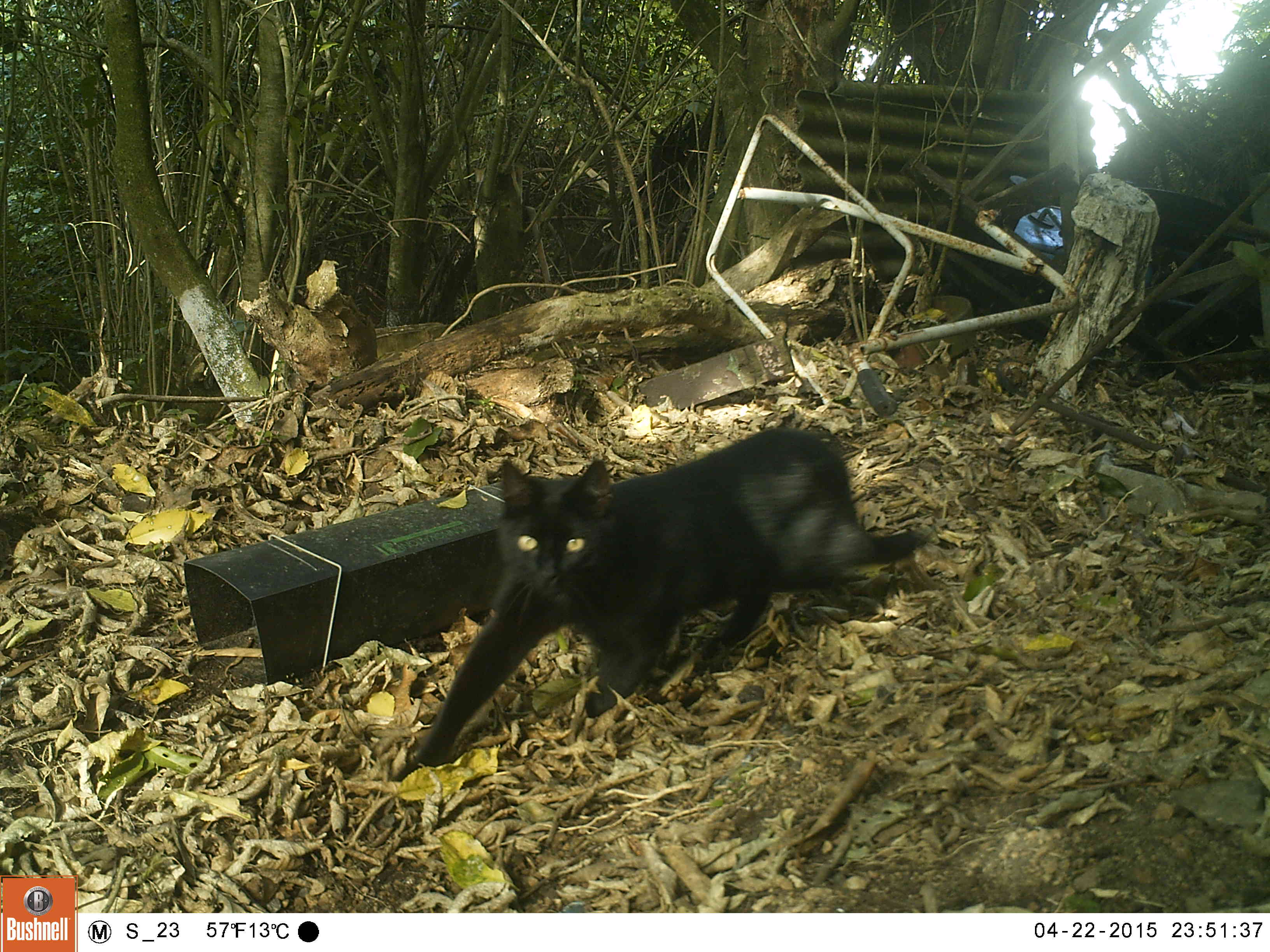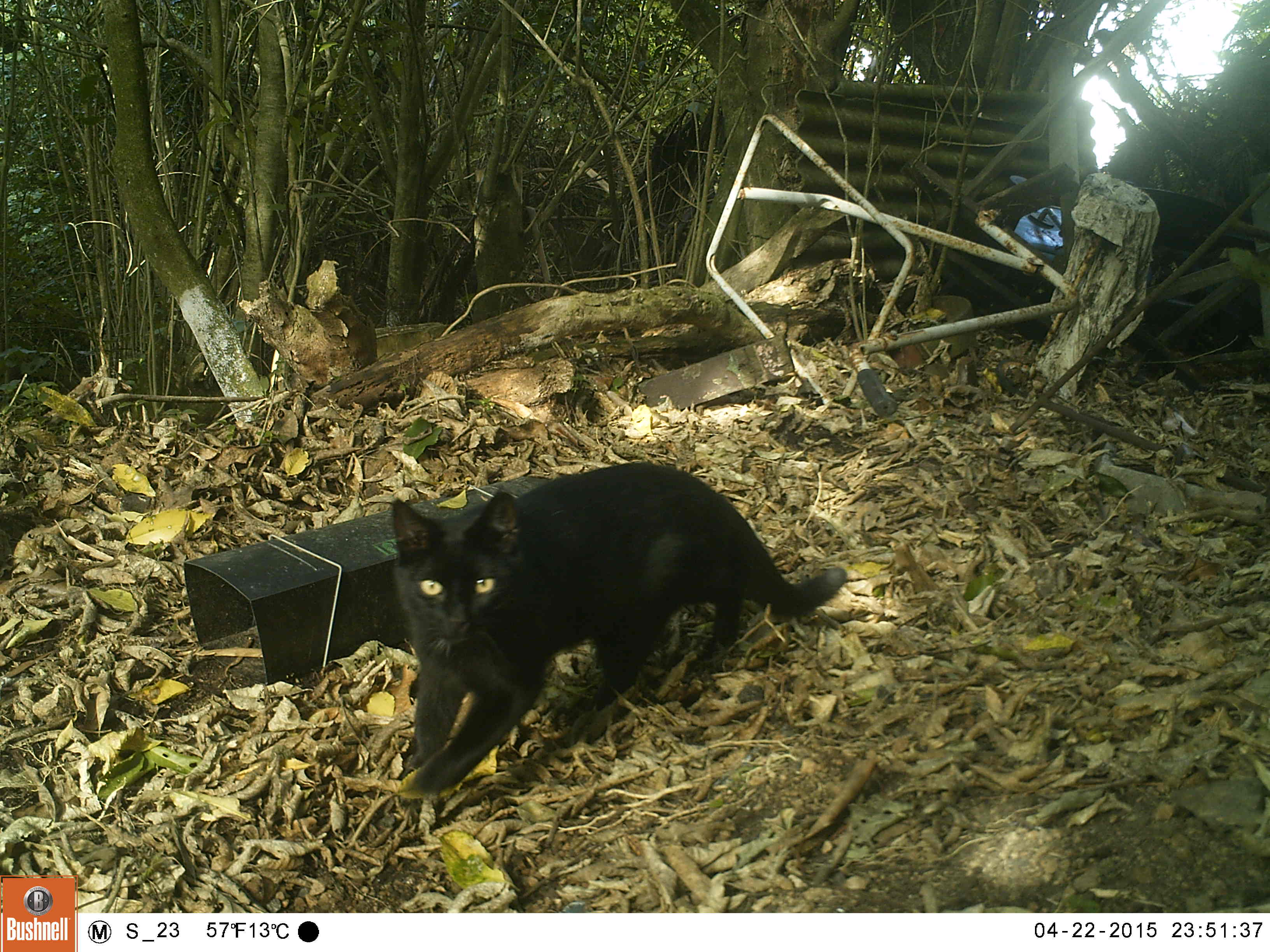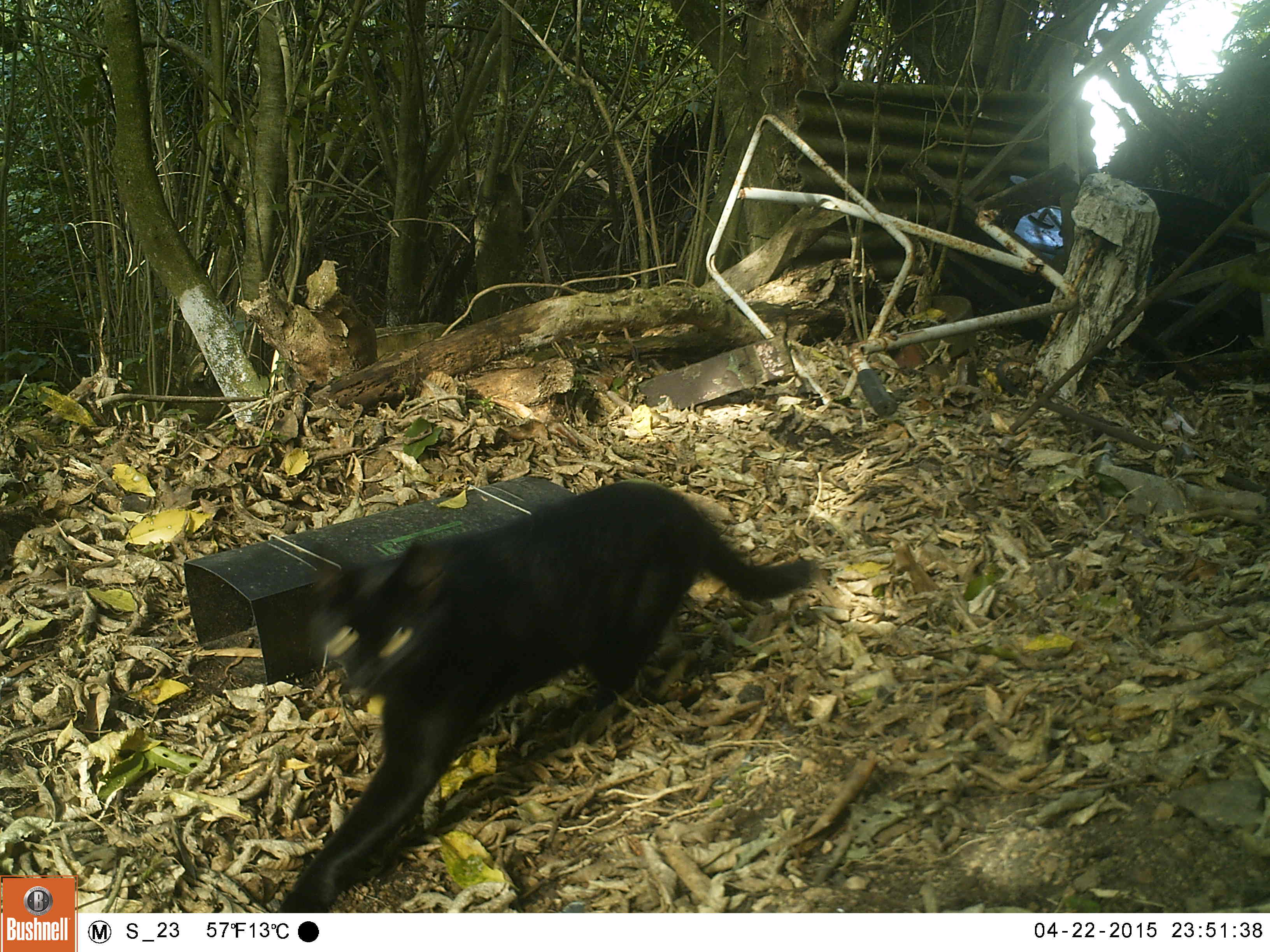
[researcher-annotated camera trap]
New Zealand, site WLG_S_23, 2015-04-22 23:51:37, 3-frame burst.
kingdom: Animalia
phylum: Chordata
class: Mammalia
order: Carnivora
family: Felidae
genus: Felis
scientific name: Felis catus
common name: domestic cat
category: cat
Cat (domestic cat) (Felis catus).